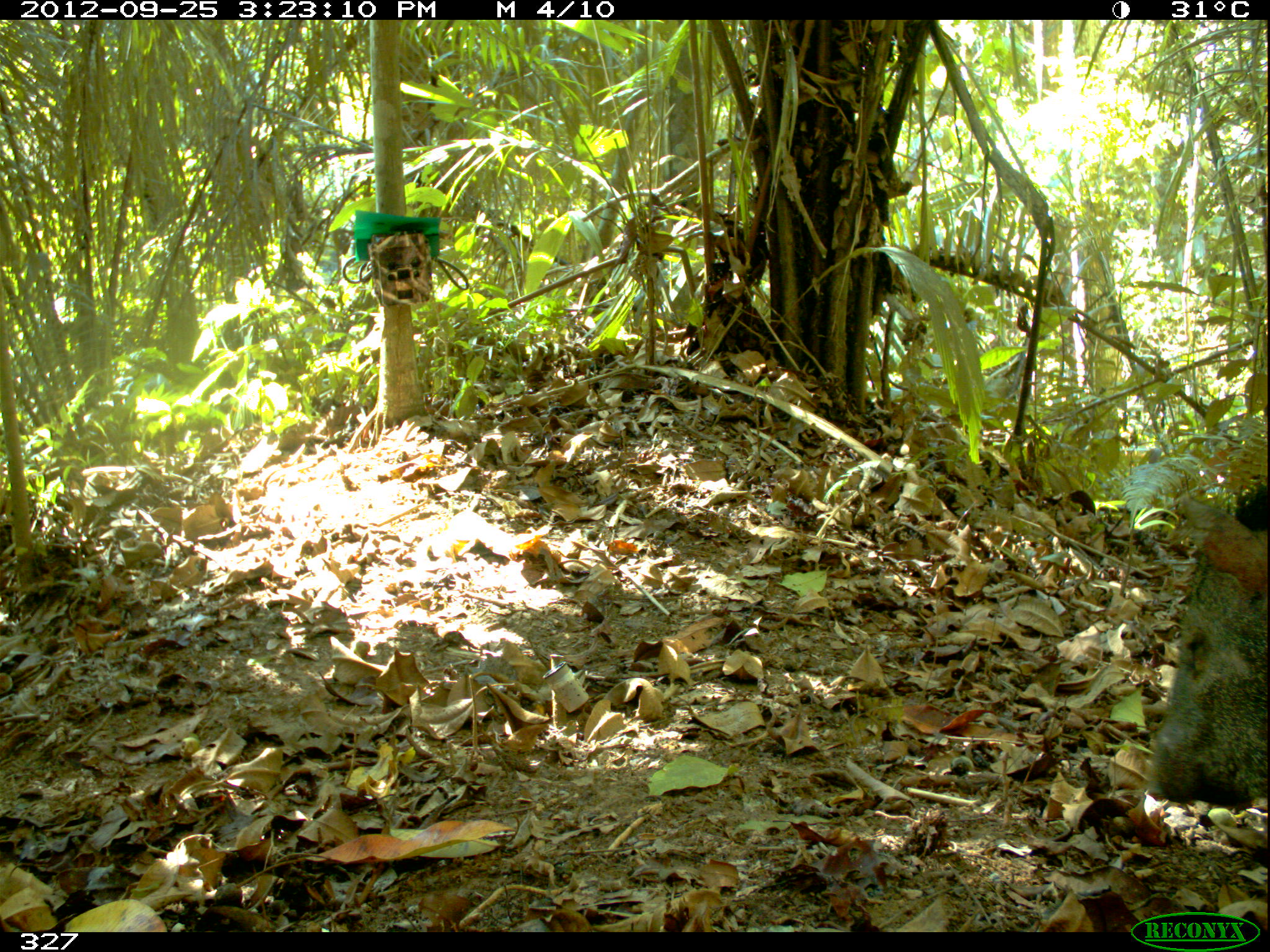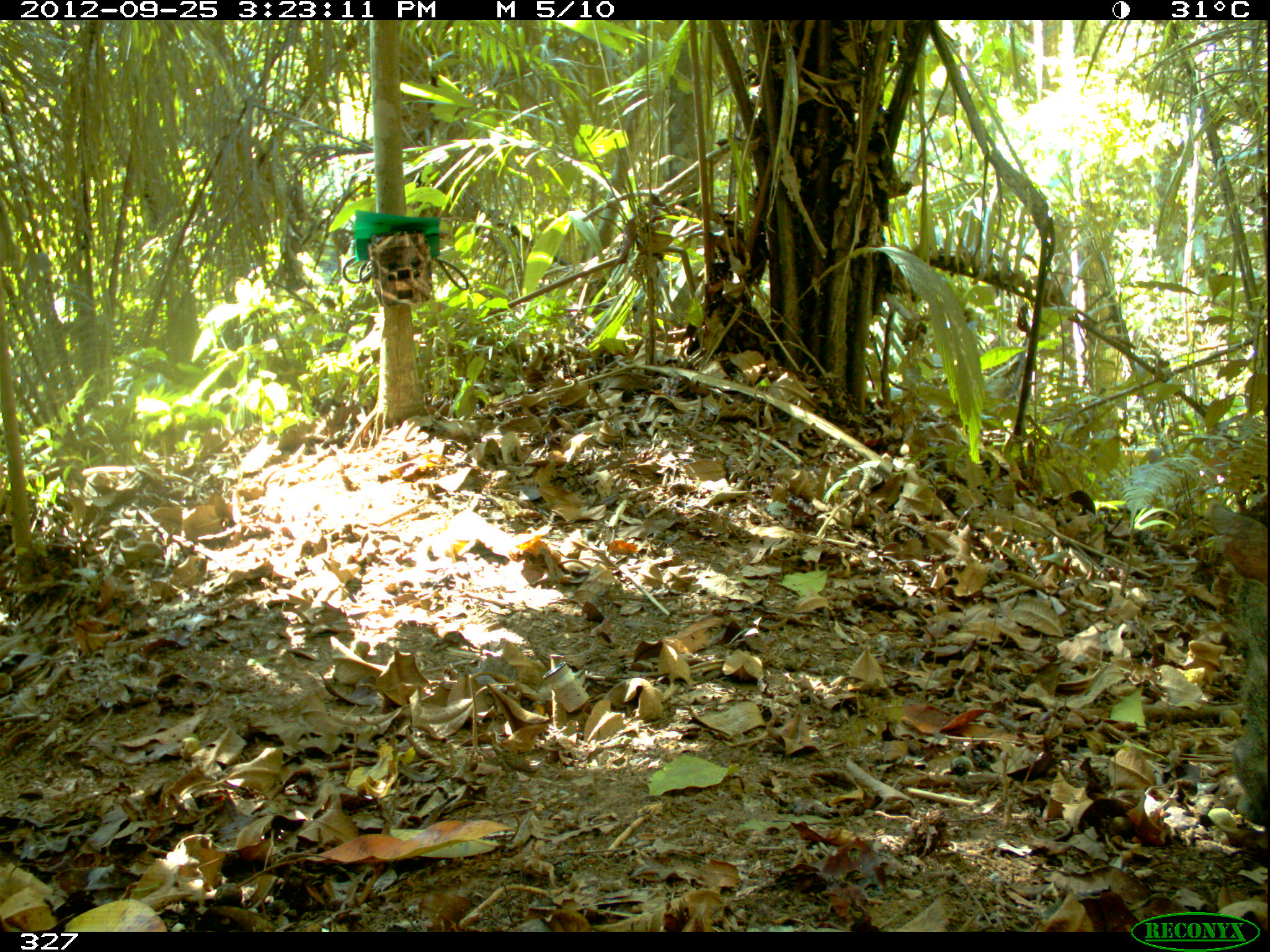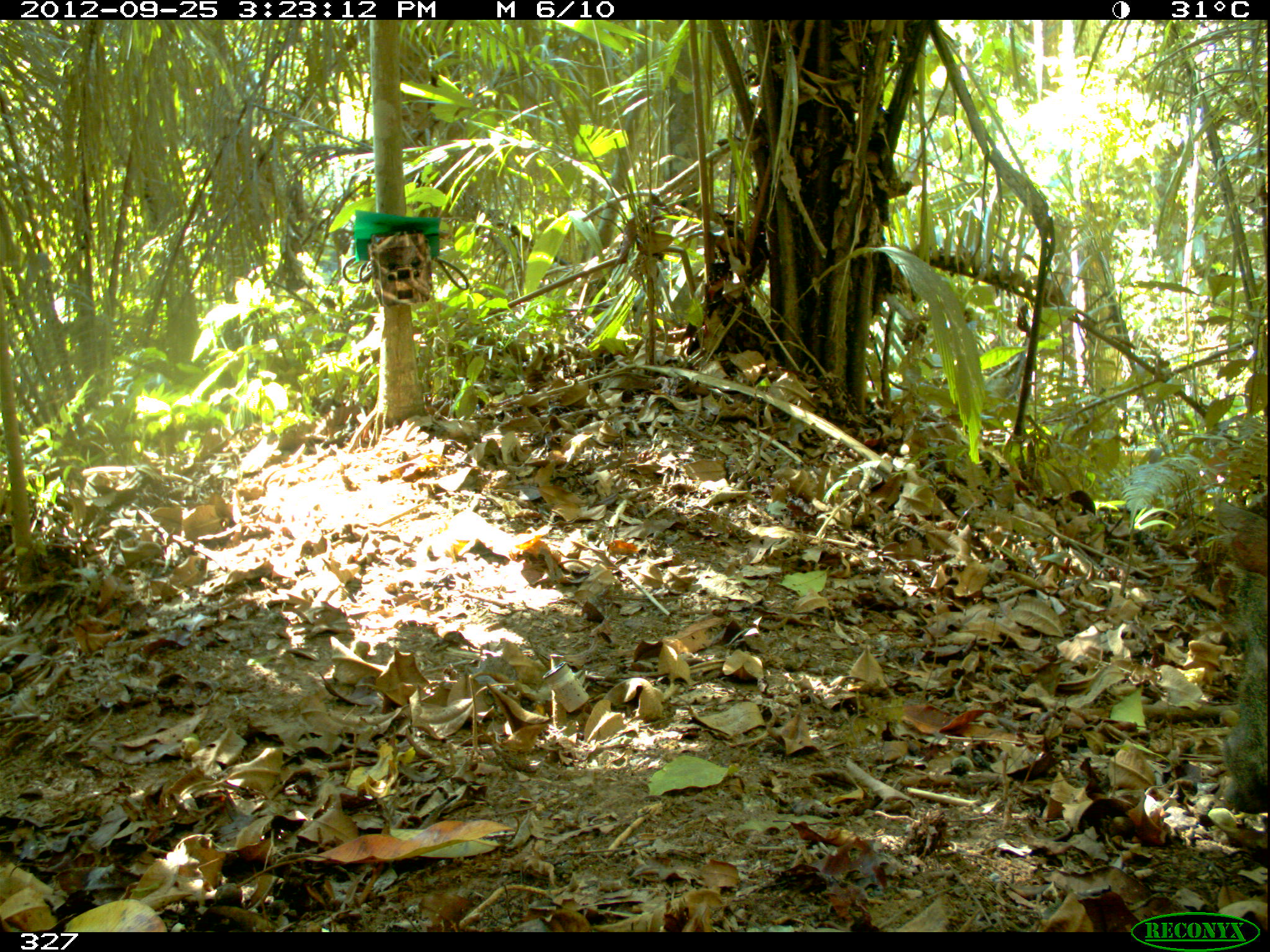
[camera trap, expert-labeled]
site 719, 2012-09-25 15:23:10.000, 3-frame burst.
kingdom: Animalia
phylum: Chordata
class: Mammalia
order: Artiodactyla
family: Tayassuidae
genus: Pecari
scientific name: Pecari tajacu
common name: collared peccary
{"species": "Pecari tajacu (collared peccary)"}